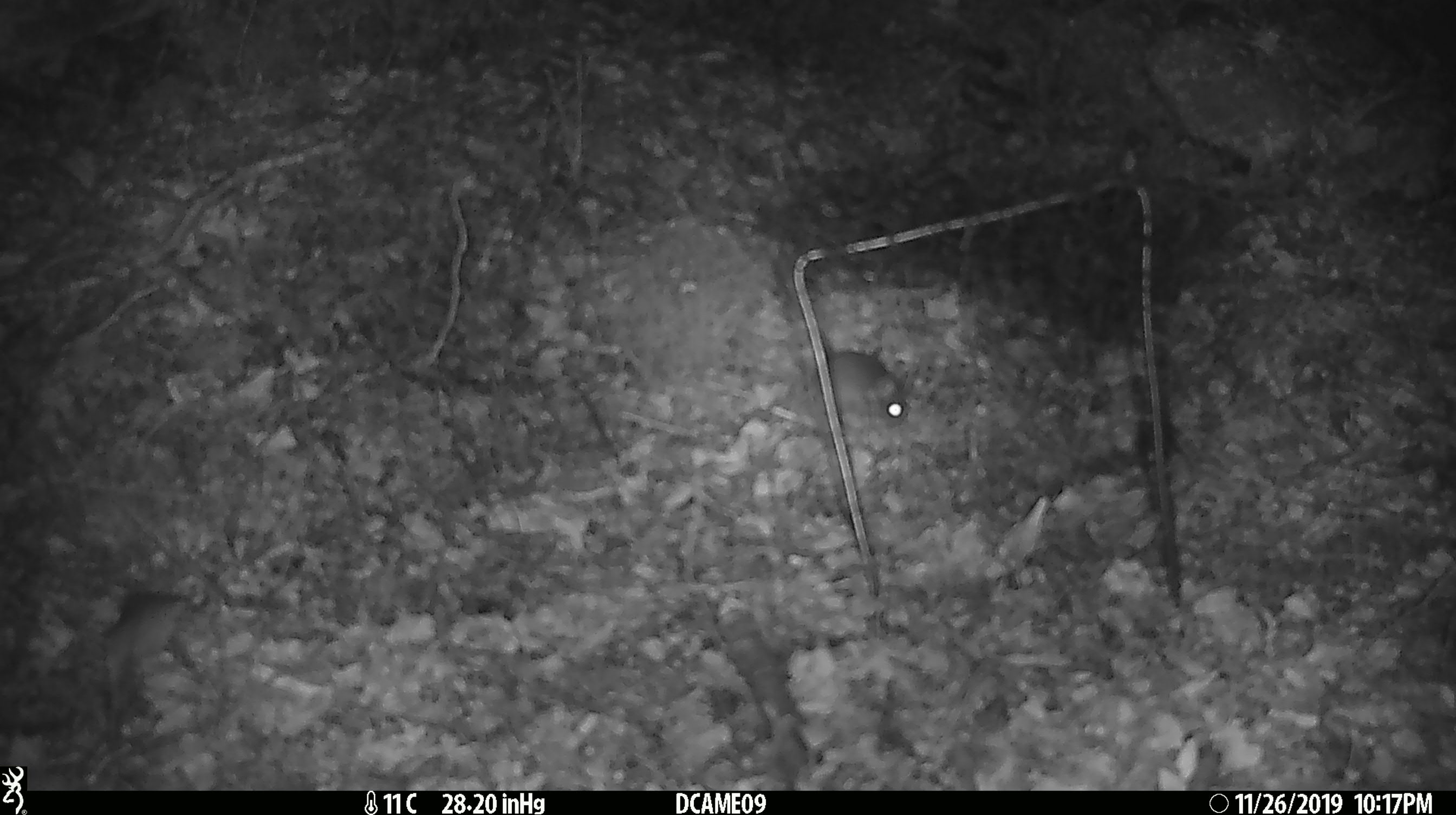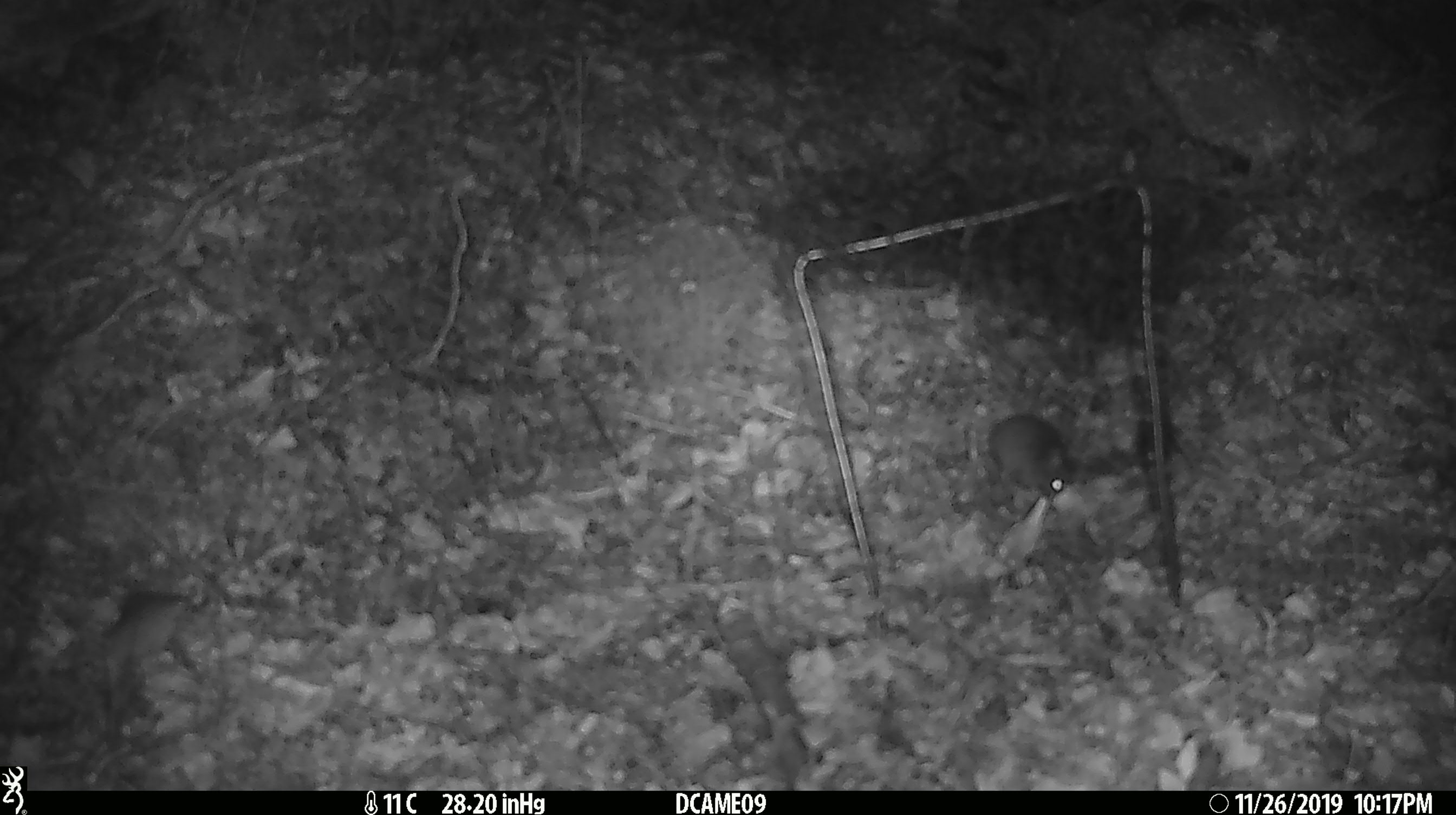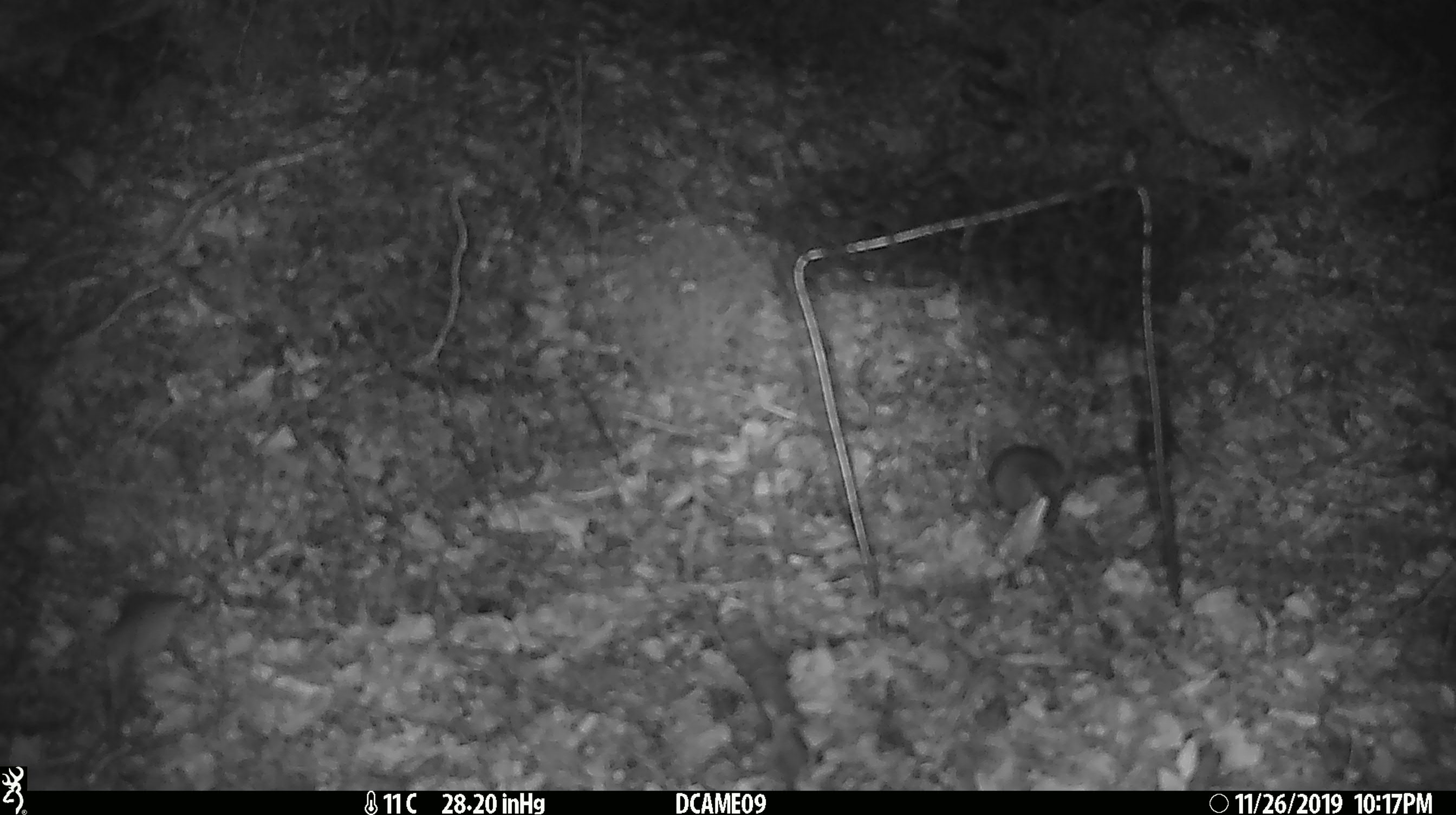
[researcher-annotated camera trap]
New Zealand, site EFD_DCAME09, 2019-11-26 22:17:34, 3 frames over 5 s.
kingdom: Animalia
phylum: Chordata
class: Mammalia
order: Rodentia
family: Muridae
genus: Mus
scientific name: Mus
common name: mouse